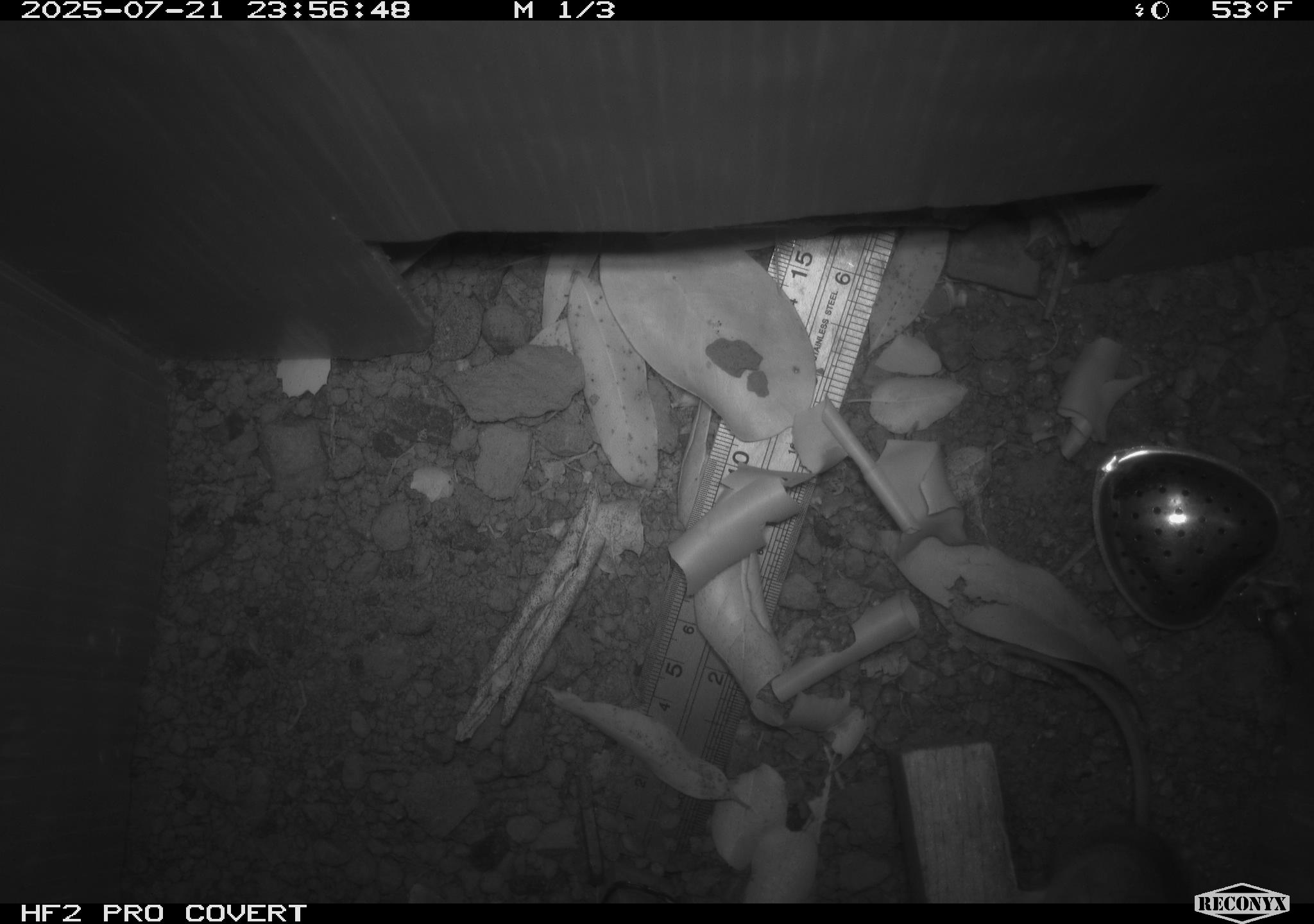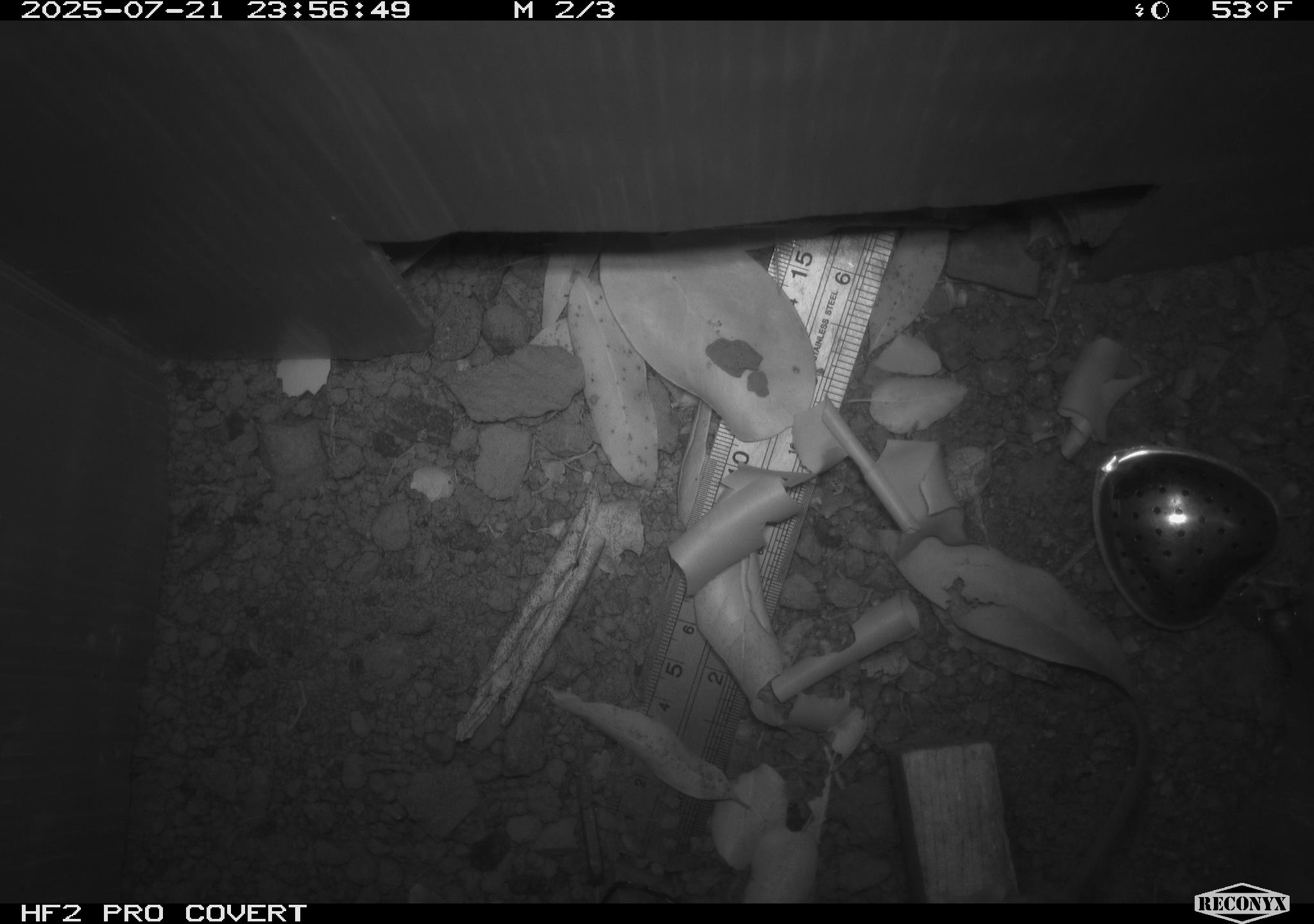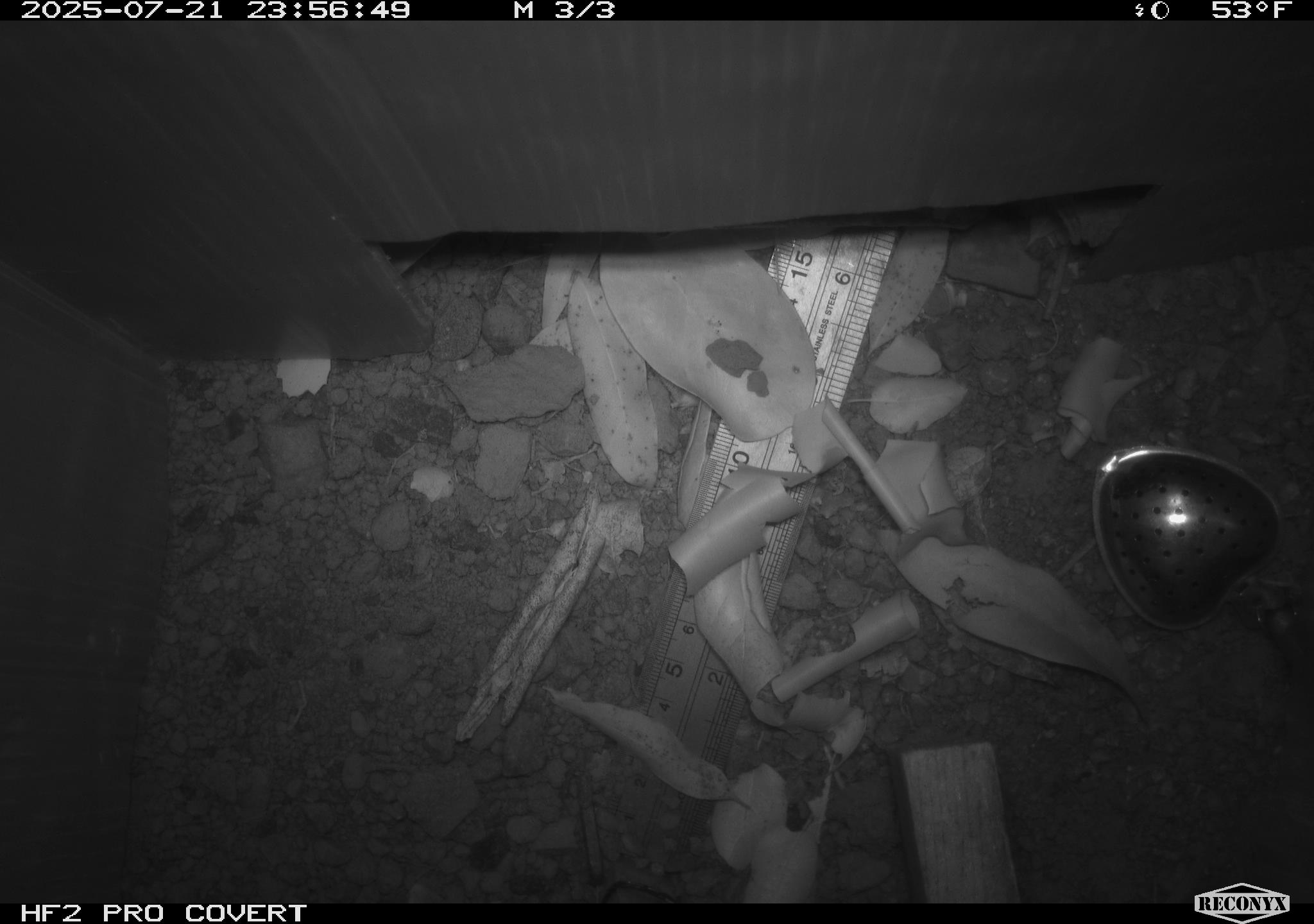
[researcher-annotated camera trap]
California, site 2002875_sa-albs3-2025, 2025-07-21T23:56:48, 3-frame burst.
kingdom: Animalia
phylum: Chordata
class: Mammalia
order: Rodentia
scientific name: Rodentia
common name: mouse species